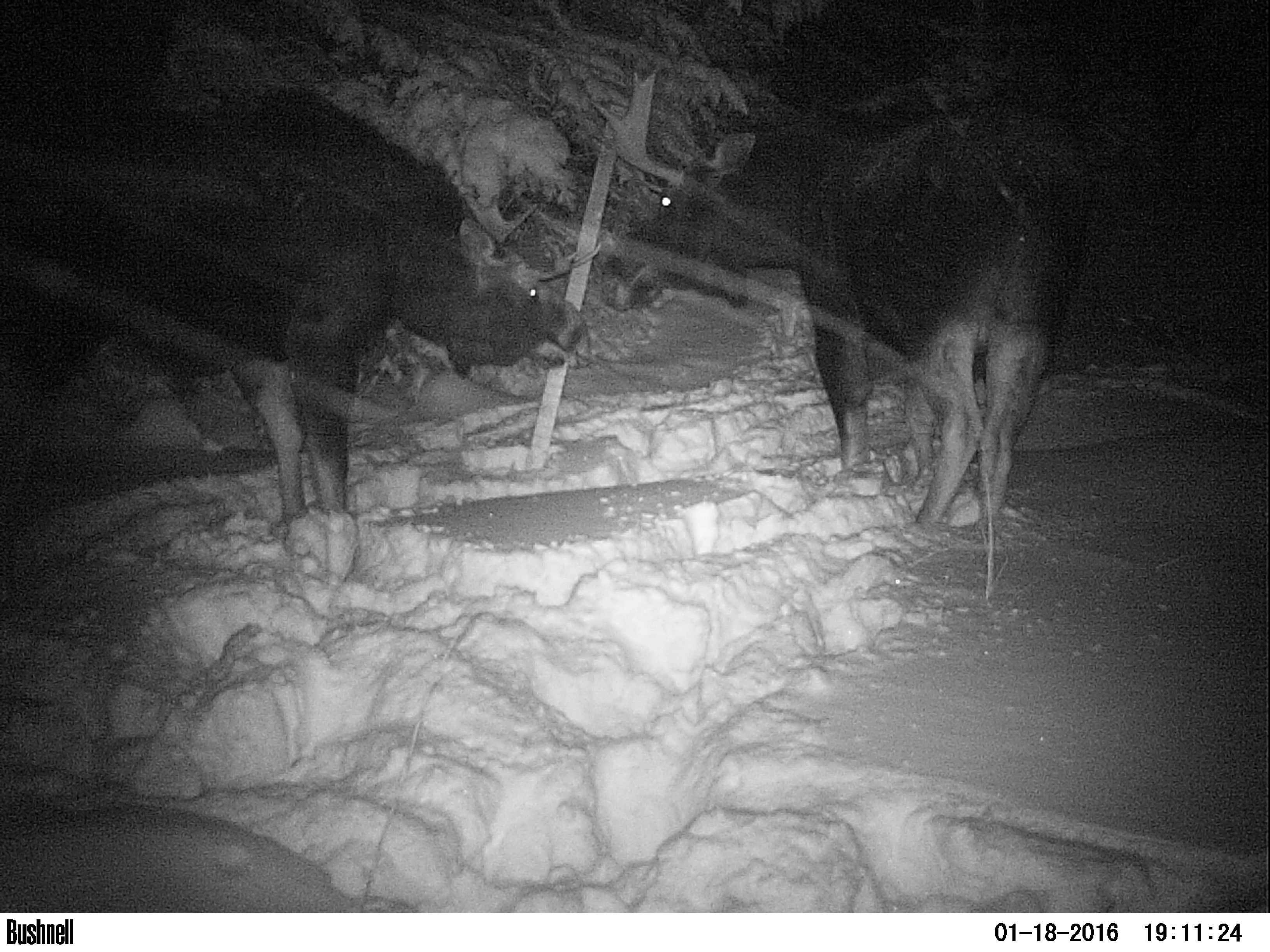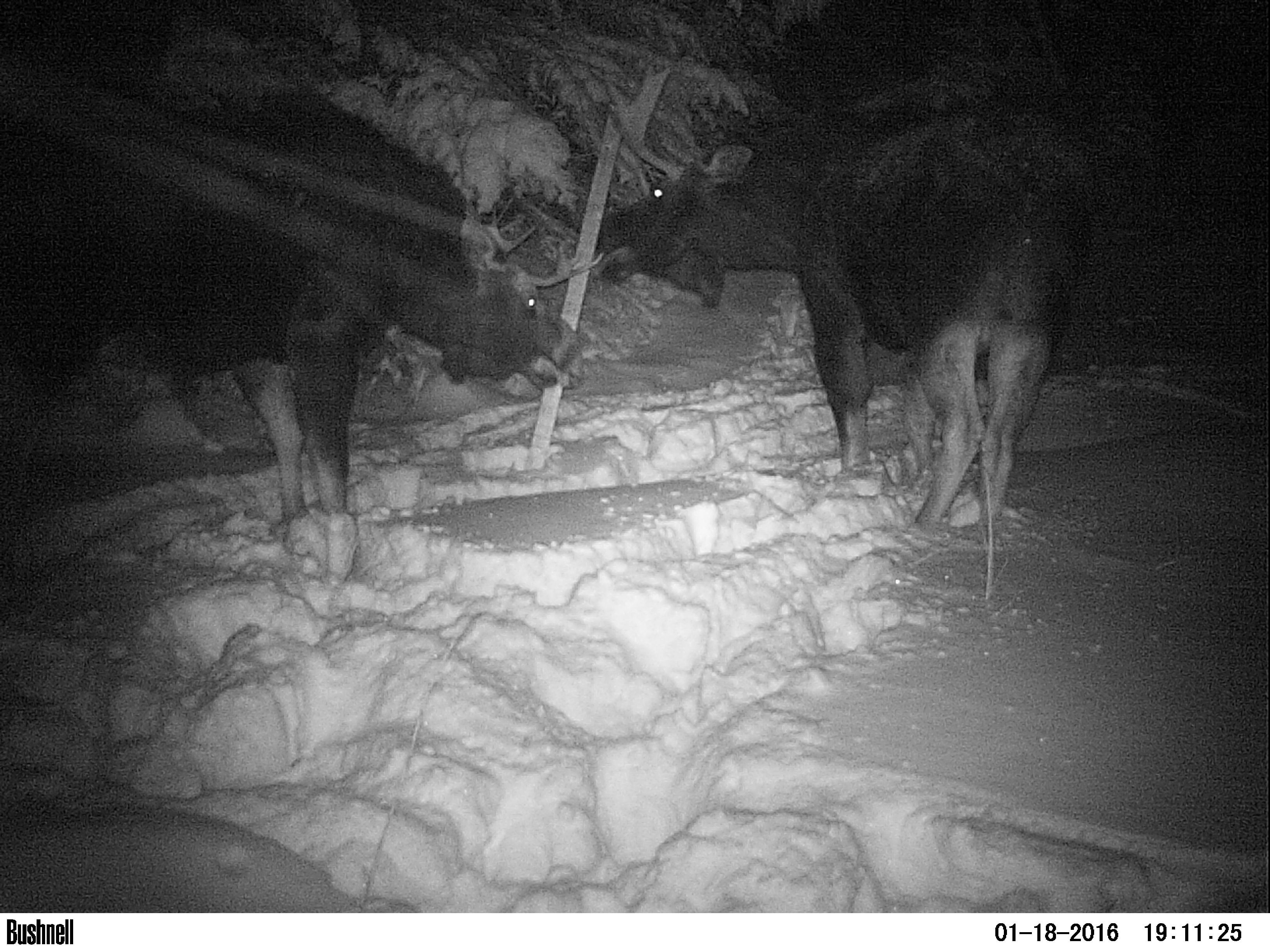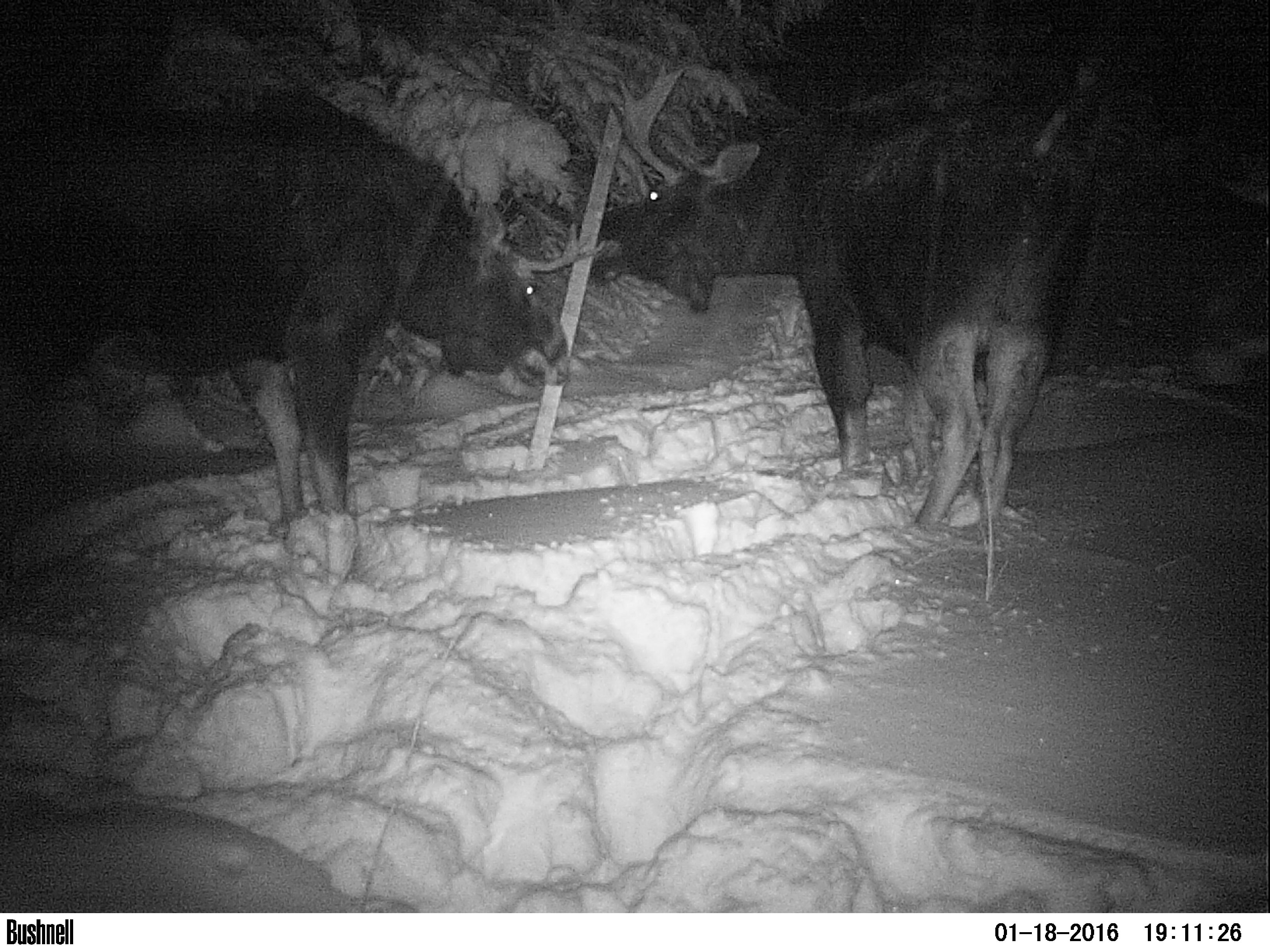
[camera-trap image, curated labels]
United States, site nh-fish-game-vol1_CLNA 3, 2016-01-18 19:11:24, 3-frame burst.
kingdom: Animalia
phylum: Chordata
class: Mammalia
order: Artiodactyla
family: Cervidae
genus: Alces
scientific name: Alces alces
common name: moose